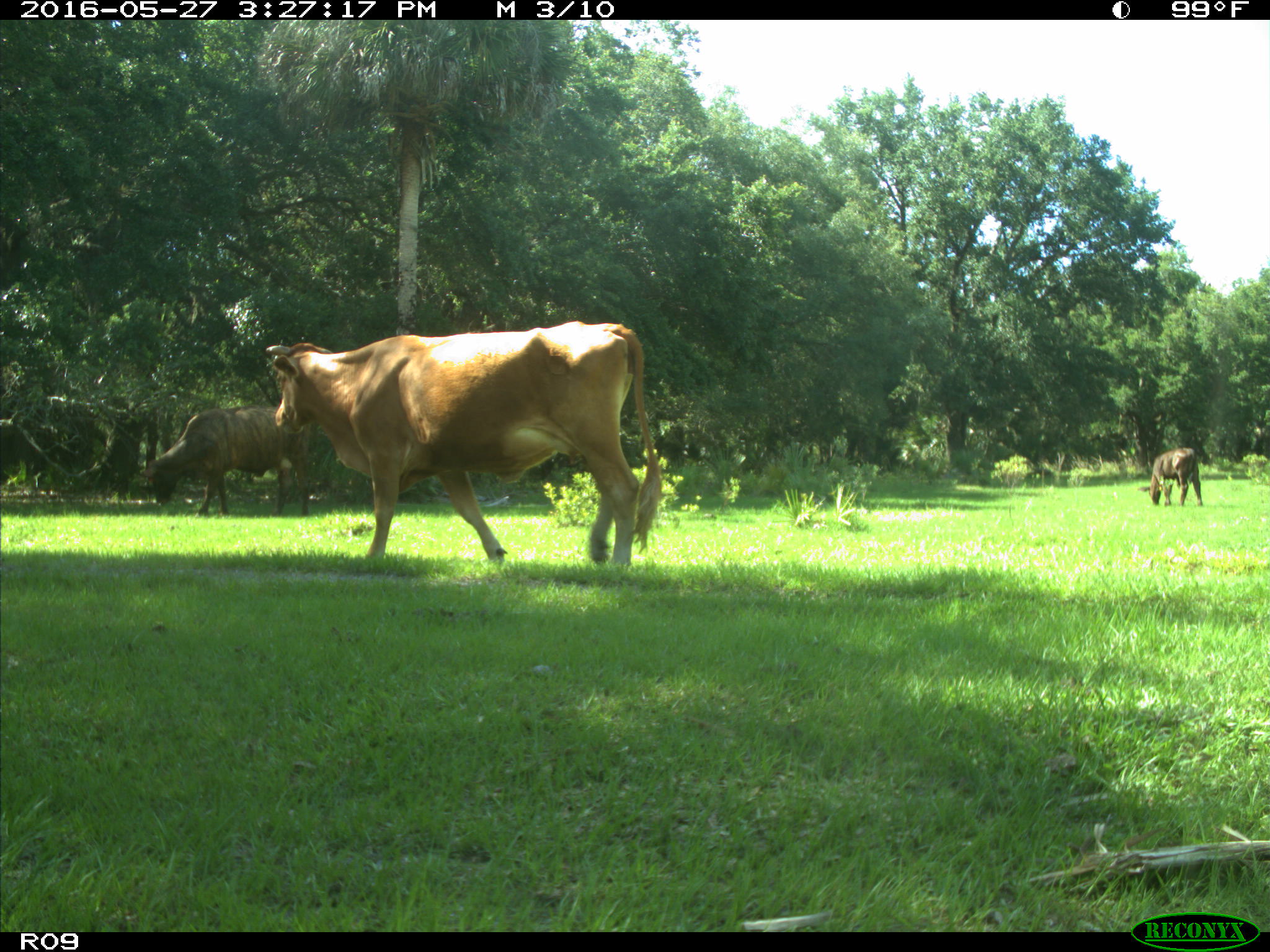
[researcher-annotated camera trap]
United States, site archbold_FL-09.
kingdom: Animalia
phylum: Chordata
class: Mammalia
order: Artiodactyla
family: Bovidae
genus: Bos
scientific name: Bos taurus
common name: domestic cow